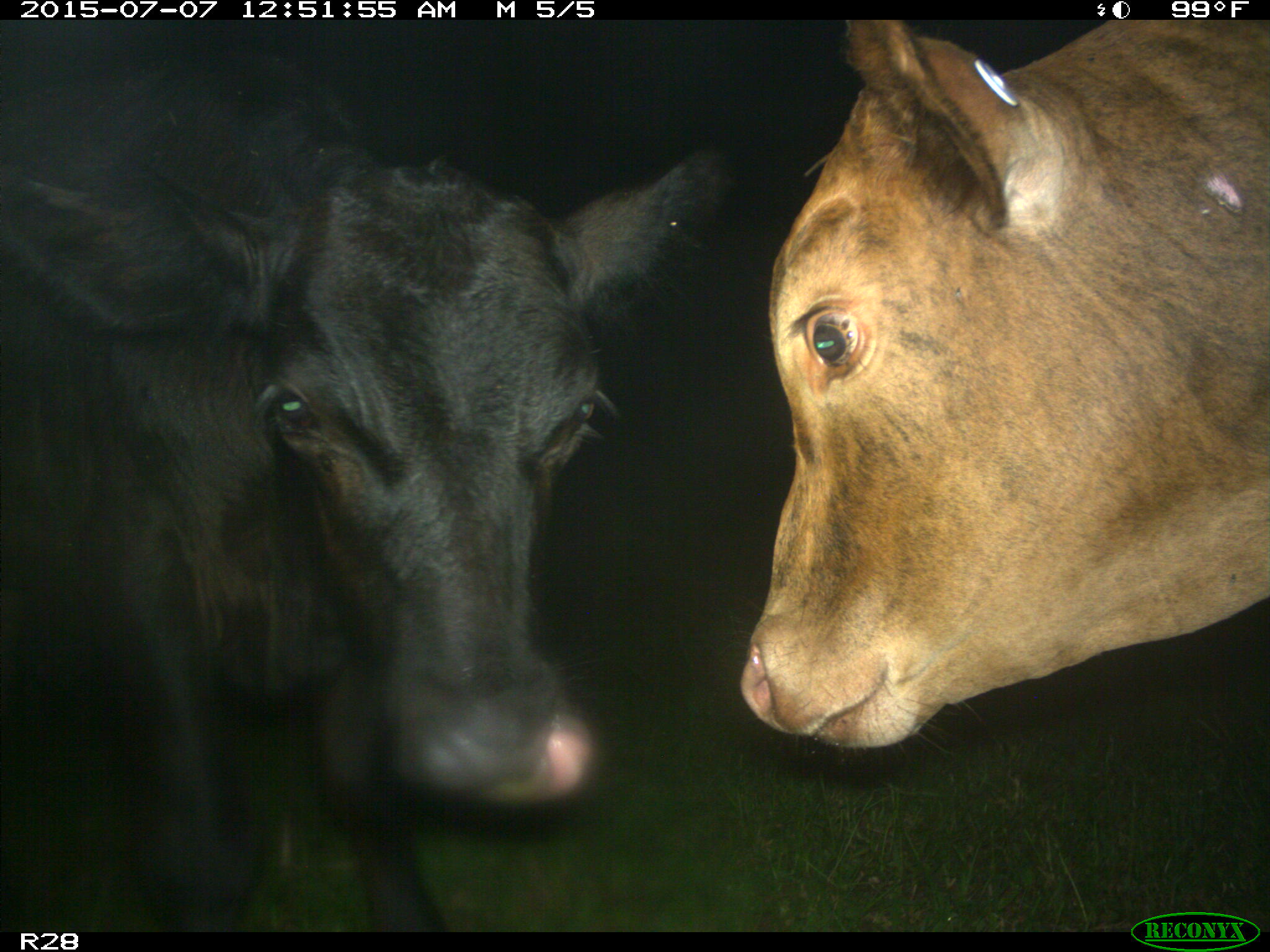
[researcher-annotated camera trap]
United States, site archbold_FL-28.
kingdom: Animalia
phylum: Chordata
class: Mammalia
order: Artiodactyla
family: Bovidae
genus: Bos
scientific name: Bos taurus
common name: domestic cow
Bos taurus (domestic cow).